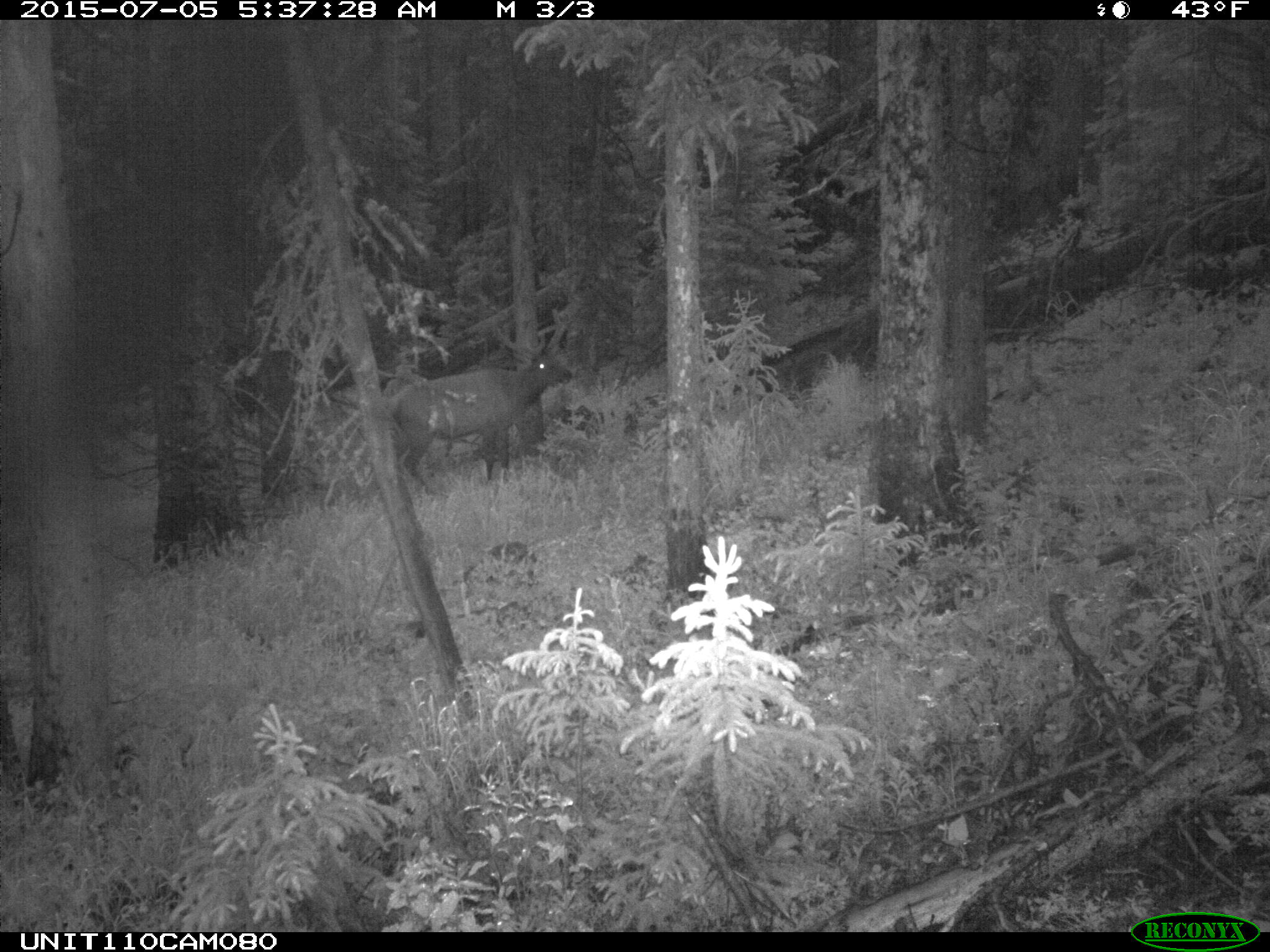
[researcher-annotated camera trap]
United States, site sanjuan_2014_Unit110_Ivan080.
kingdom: Animalia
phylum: Chordata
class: Mammalia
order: Artiodactyla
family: Cervidae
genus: Cervus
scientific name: Cervus elaphus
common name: red deer